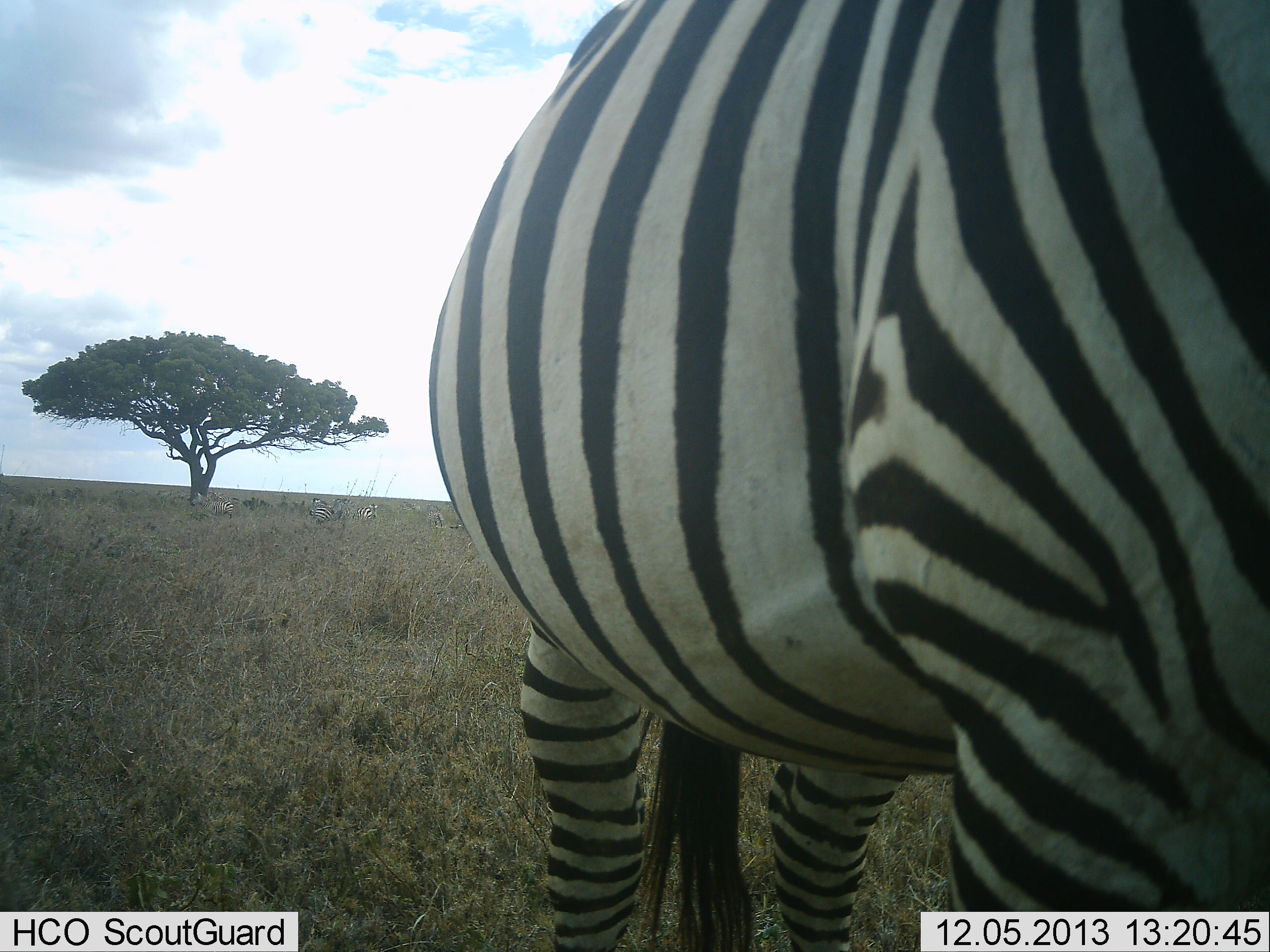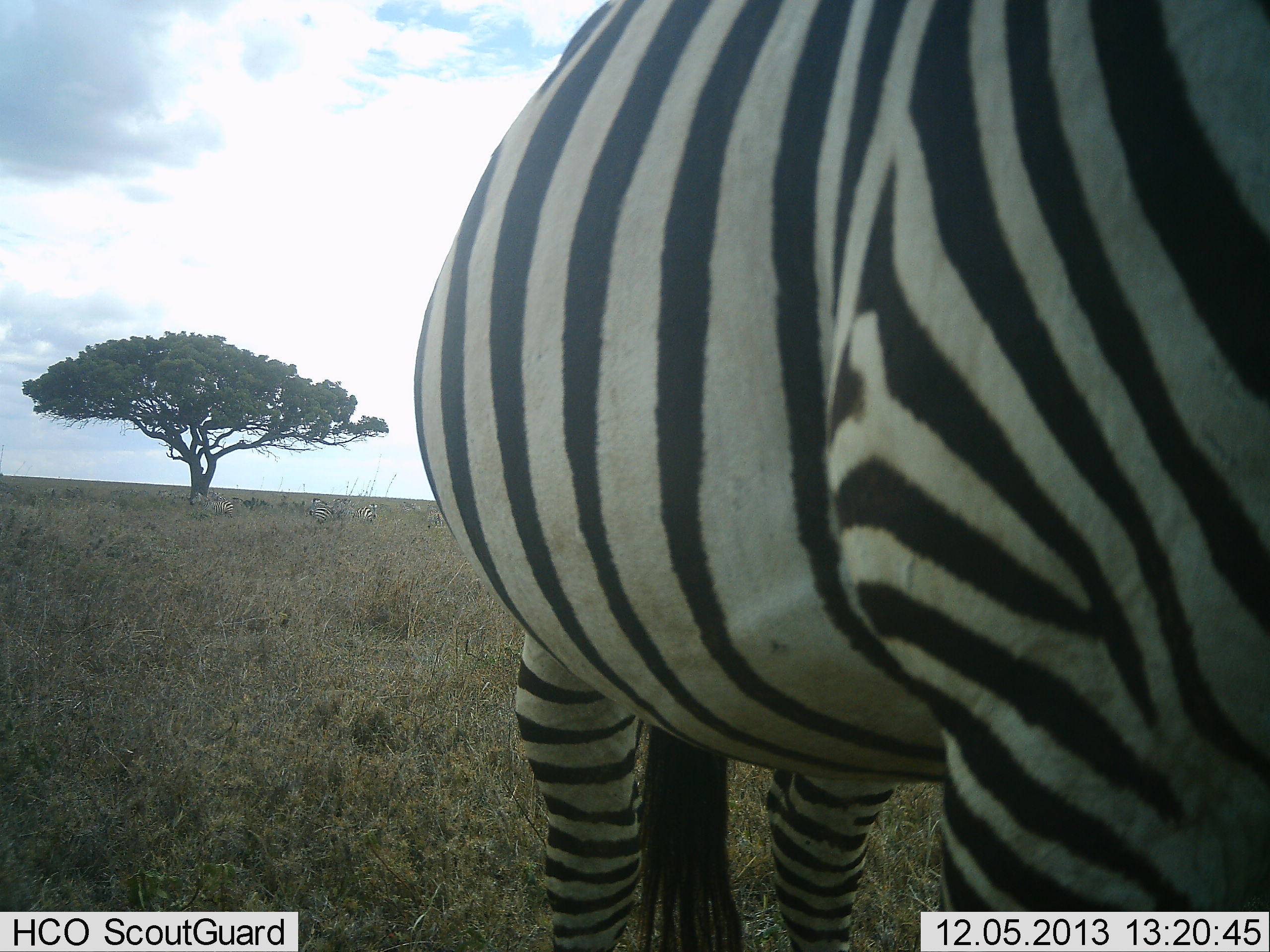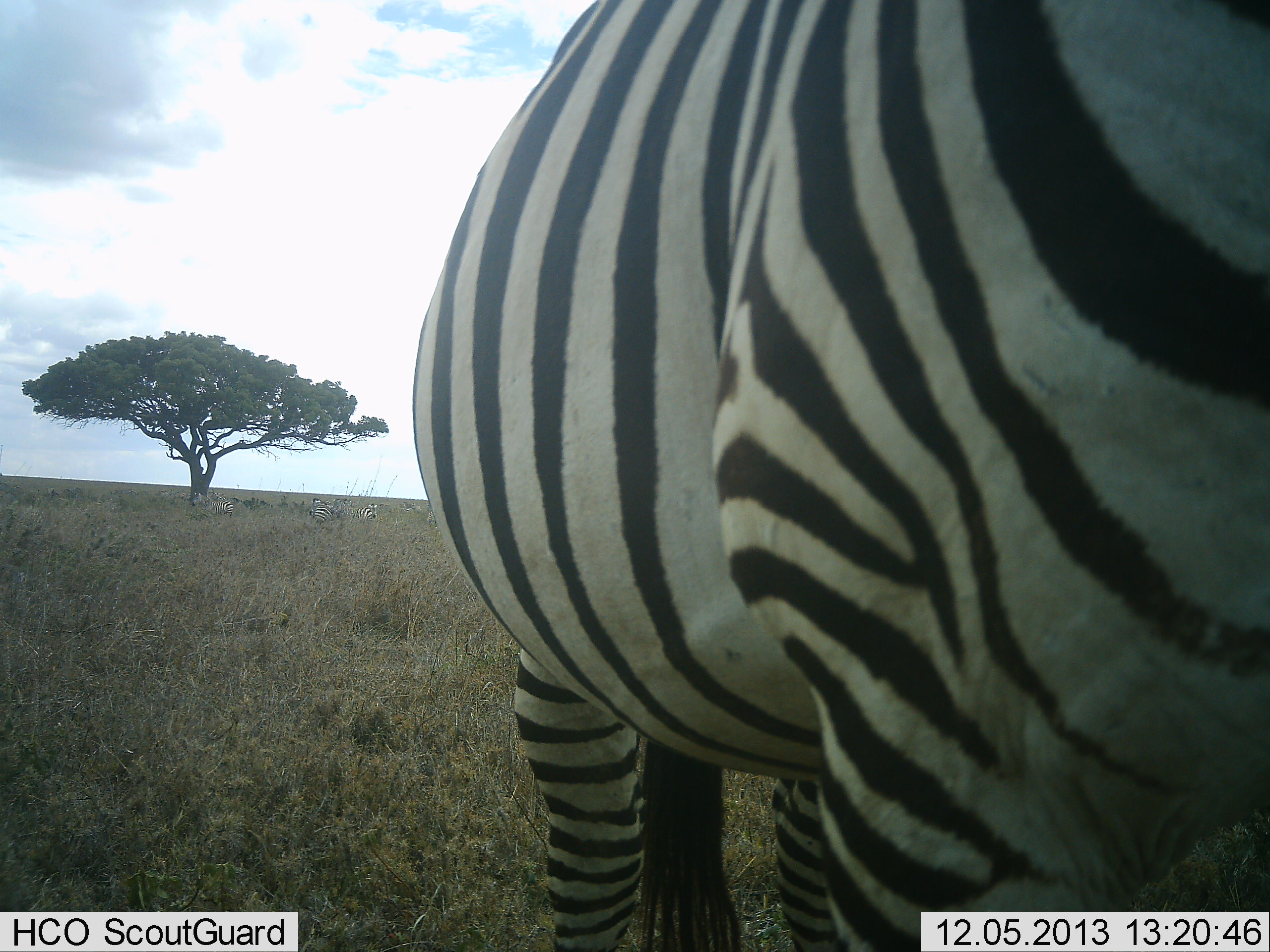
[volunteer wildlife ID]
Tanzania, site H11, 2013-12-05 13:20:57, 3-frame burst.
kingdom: Animalia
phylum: Chordata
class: Mammalia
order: Perissodactyla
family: Equidae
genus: Equus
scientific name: Equus quagga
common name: plains zebra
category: zebra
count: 1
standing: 90%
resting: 0%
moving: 0%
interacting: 10%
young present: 0%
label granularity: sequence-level